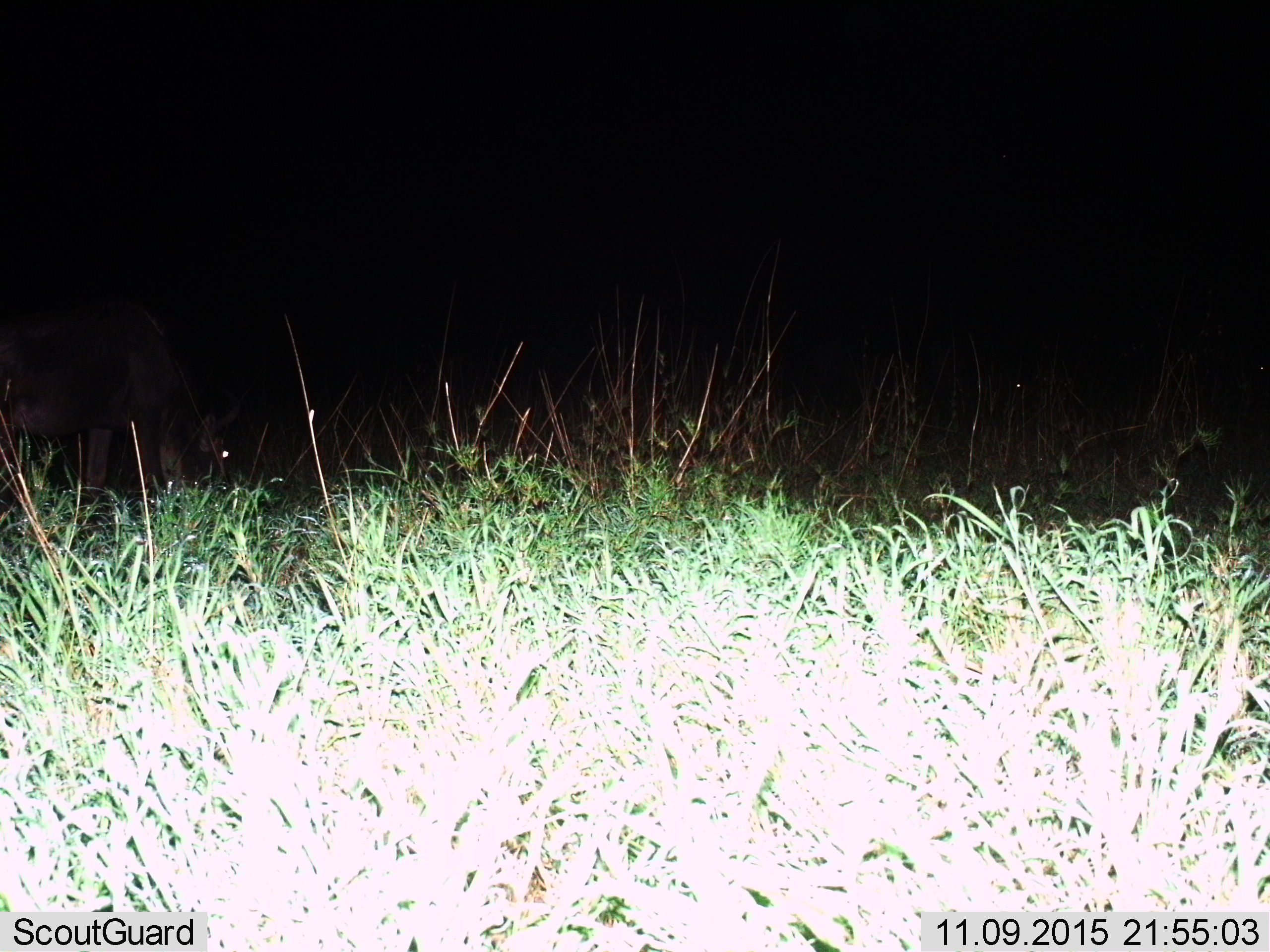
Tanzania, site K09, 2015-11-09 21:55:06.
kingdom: Animalia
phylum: Chordata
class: Mammalia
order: Artiodactyla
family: Bovidae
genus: Connochaetes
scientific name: Connochaetes taurinus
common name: blue wildebeest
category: wildebeest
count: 1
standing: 25%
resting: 0%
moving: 25%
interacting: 0%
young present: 0%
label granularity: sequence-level